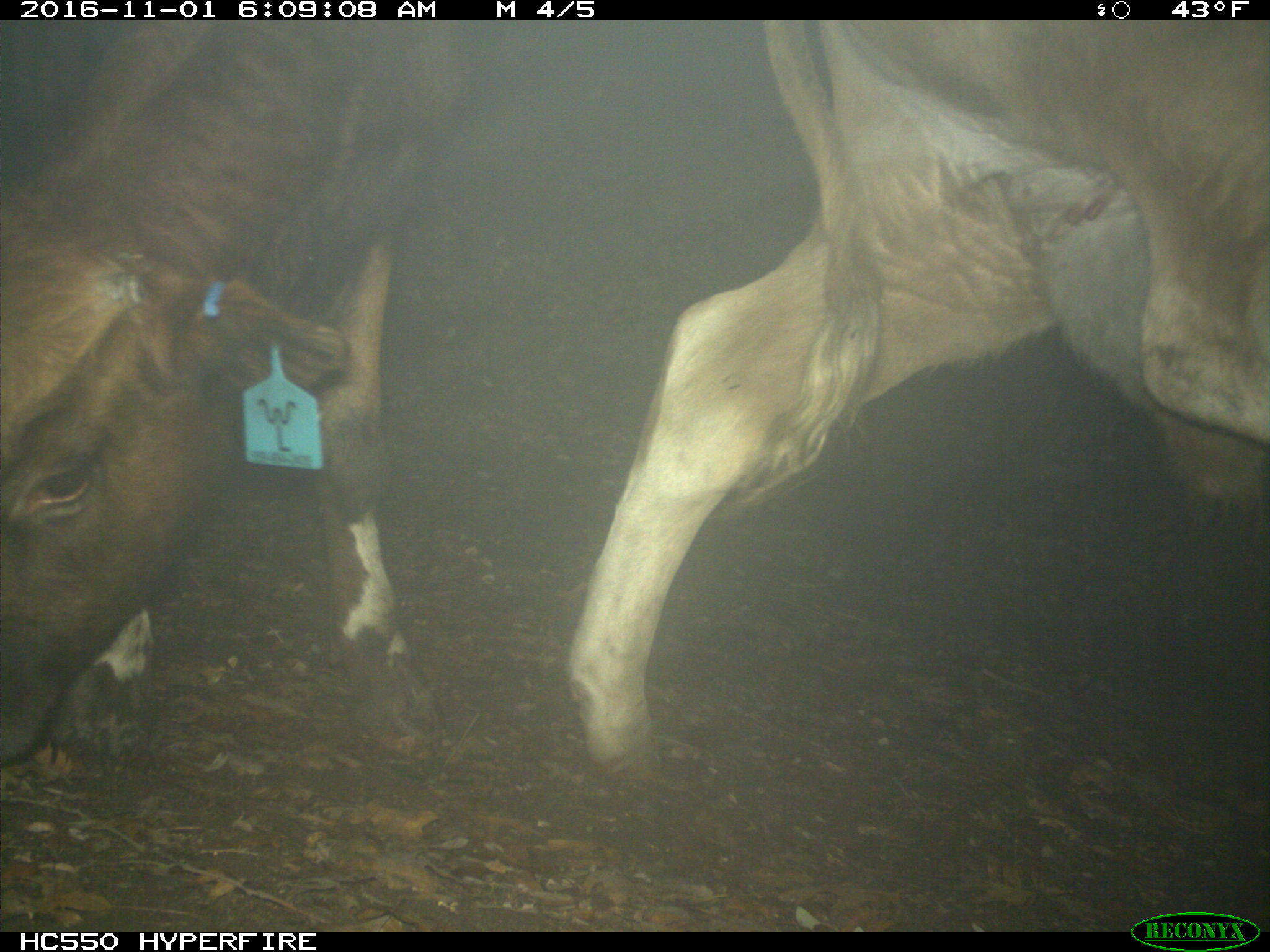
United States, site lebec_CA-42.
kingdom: Animalia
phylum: Chordata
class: Mammalia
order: Artiodactyla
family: Bovidae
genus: Bos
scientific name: Bos taurus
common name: domestic cow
Bos taurus (domestic cow).